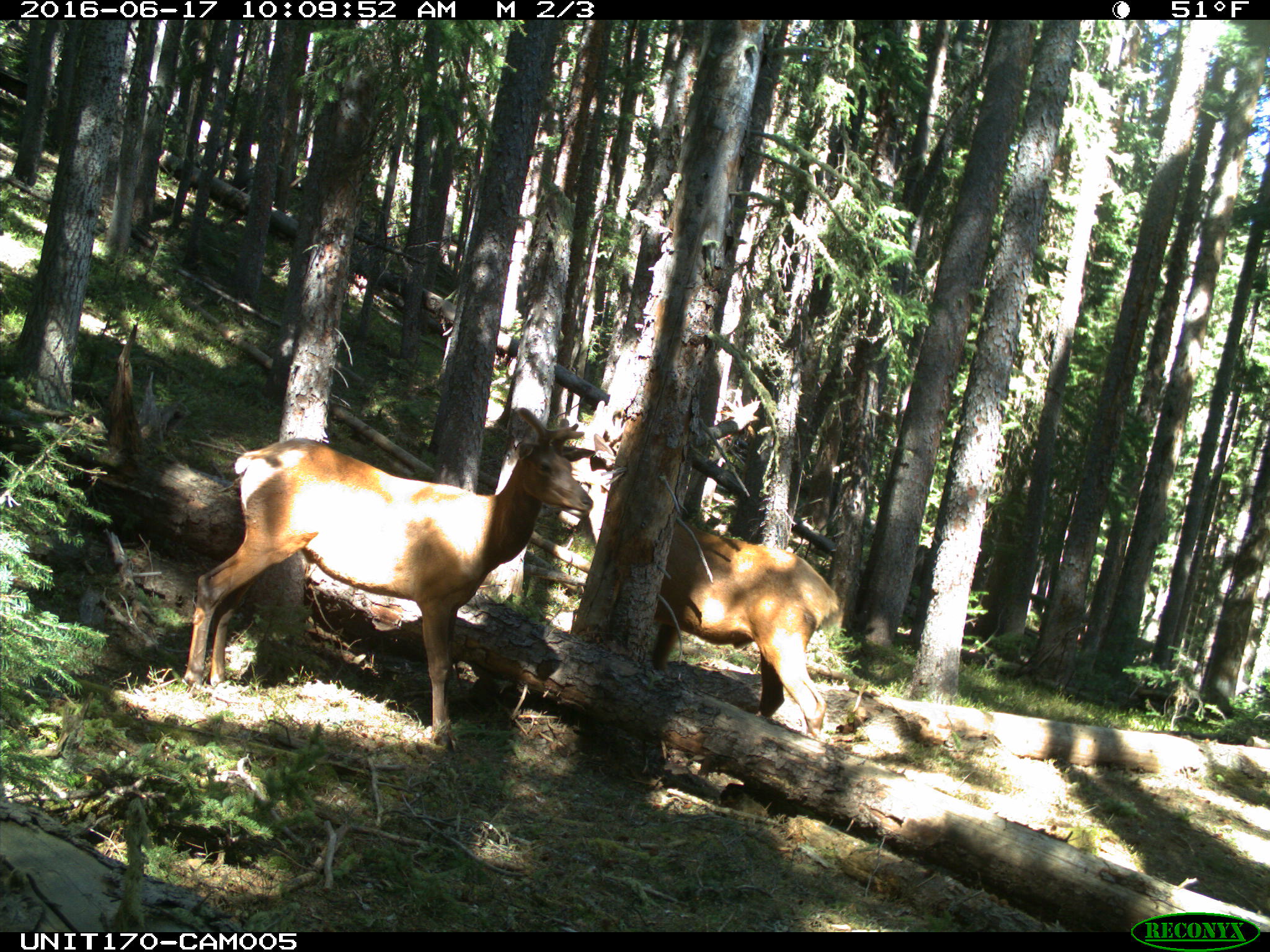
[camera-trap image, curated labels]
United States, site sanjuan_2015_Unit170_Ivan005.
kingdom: Animalia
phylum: Chordata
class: Mammalia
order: Artiodactyla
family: Cervidae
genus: Cervus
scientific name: Cervus elaphus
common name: red deer